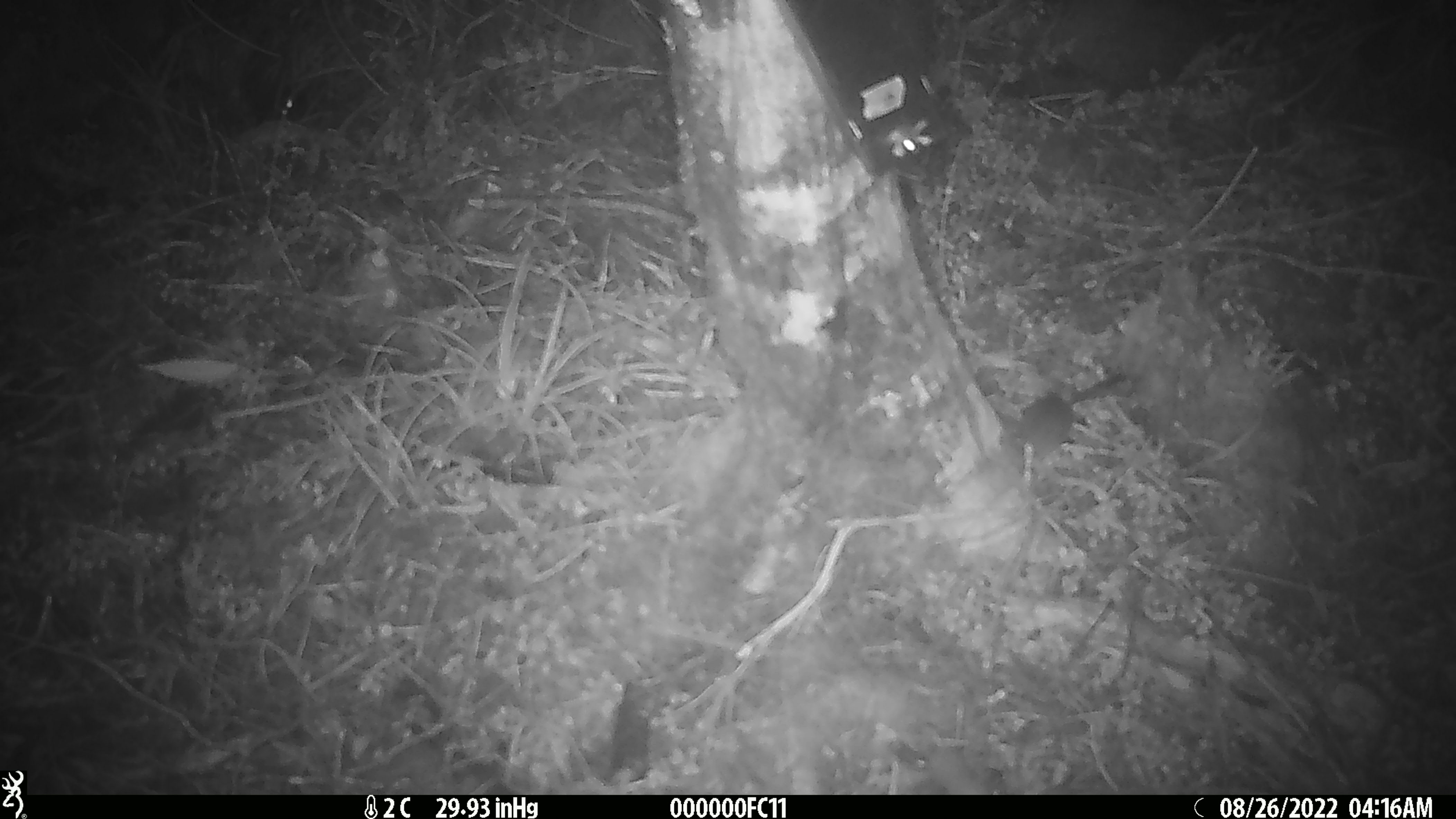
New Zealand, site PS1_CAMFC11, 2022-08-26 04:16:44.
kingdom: Animalia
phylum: Chordata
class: Mammalia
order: Rodentia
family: Muridae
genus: Mus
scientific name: Mus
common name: mouse